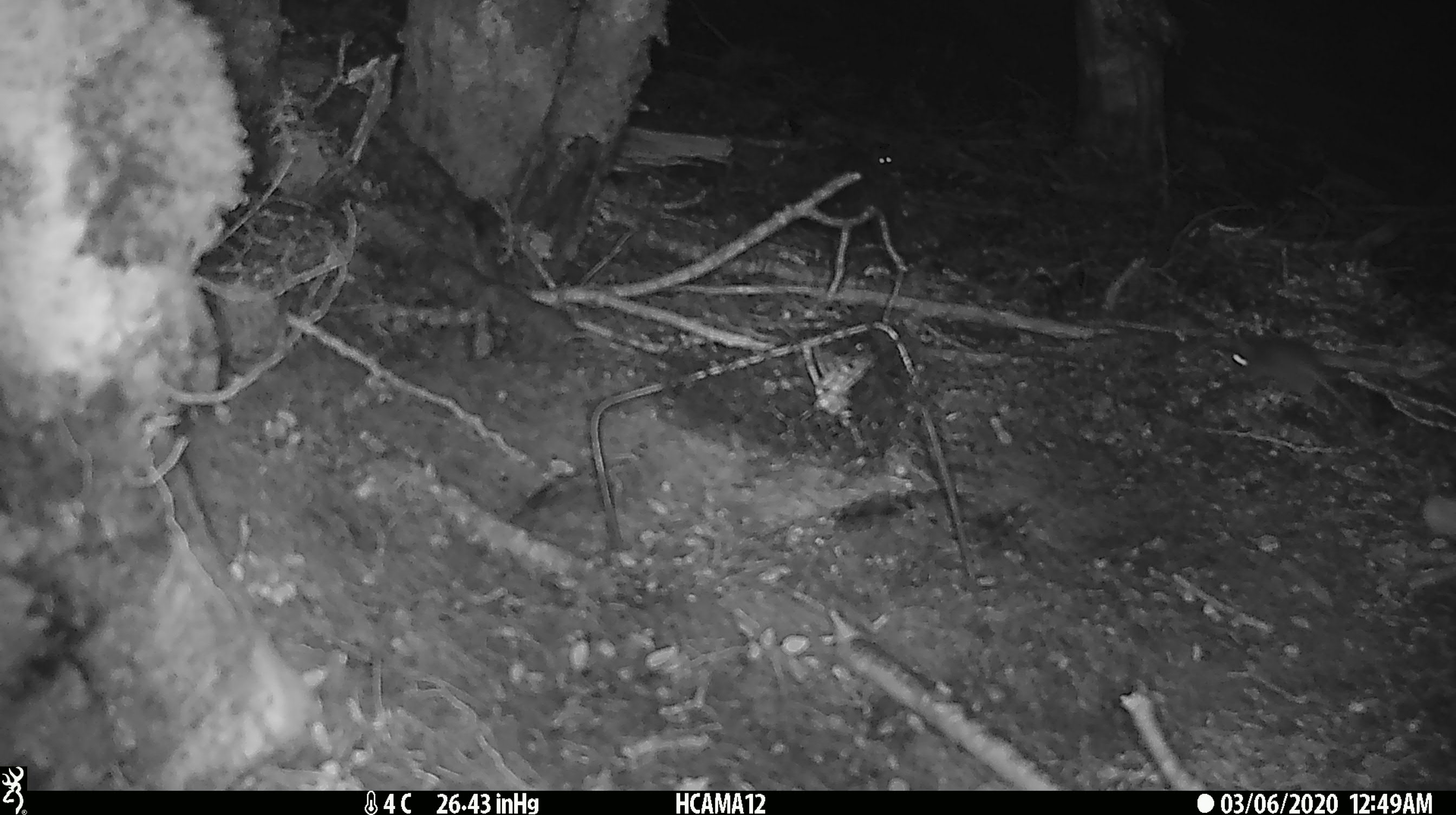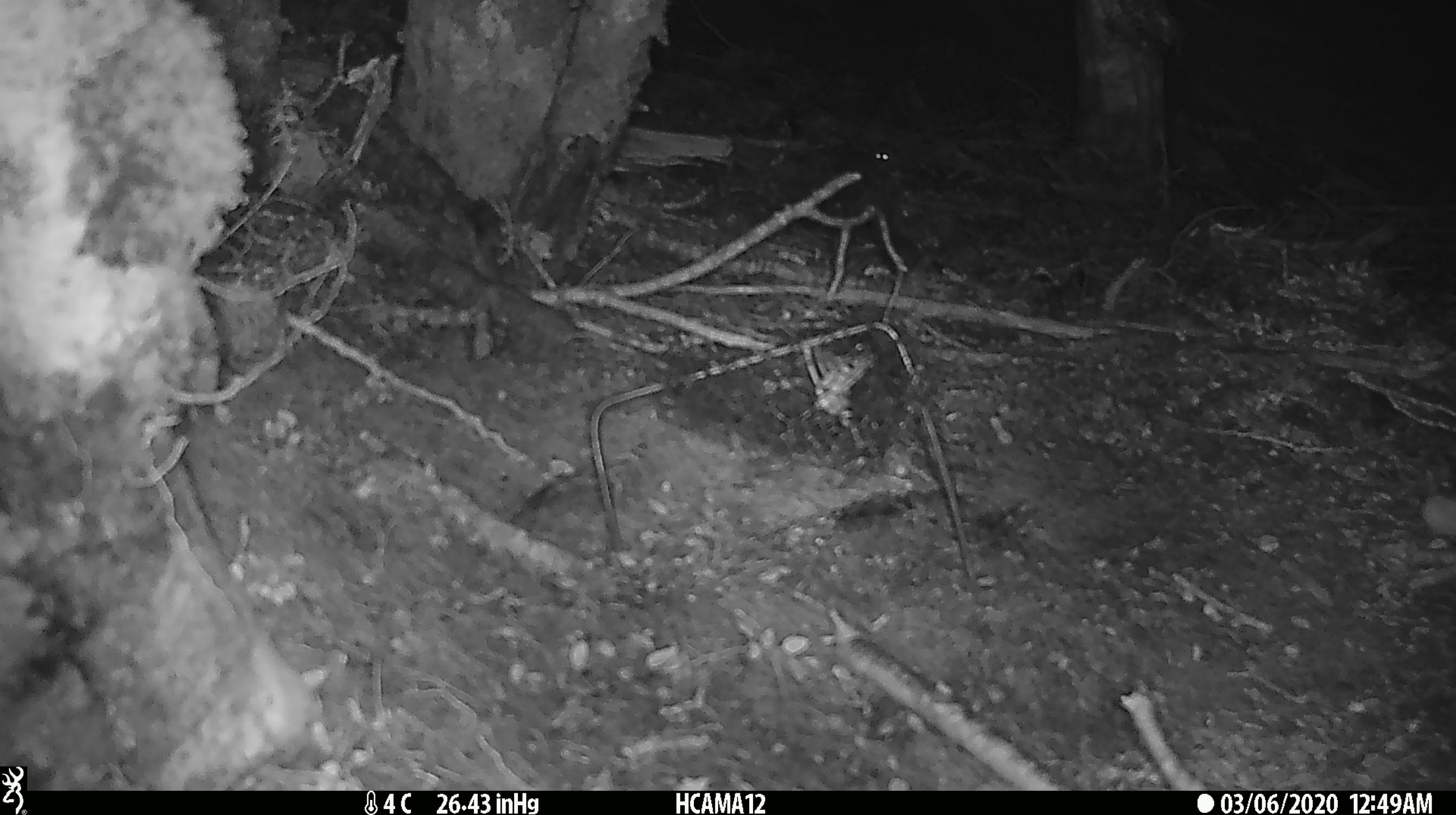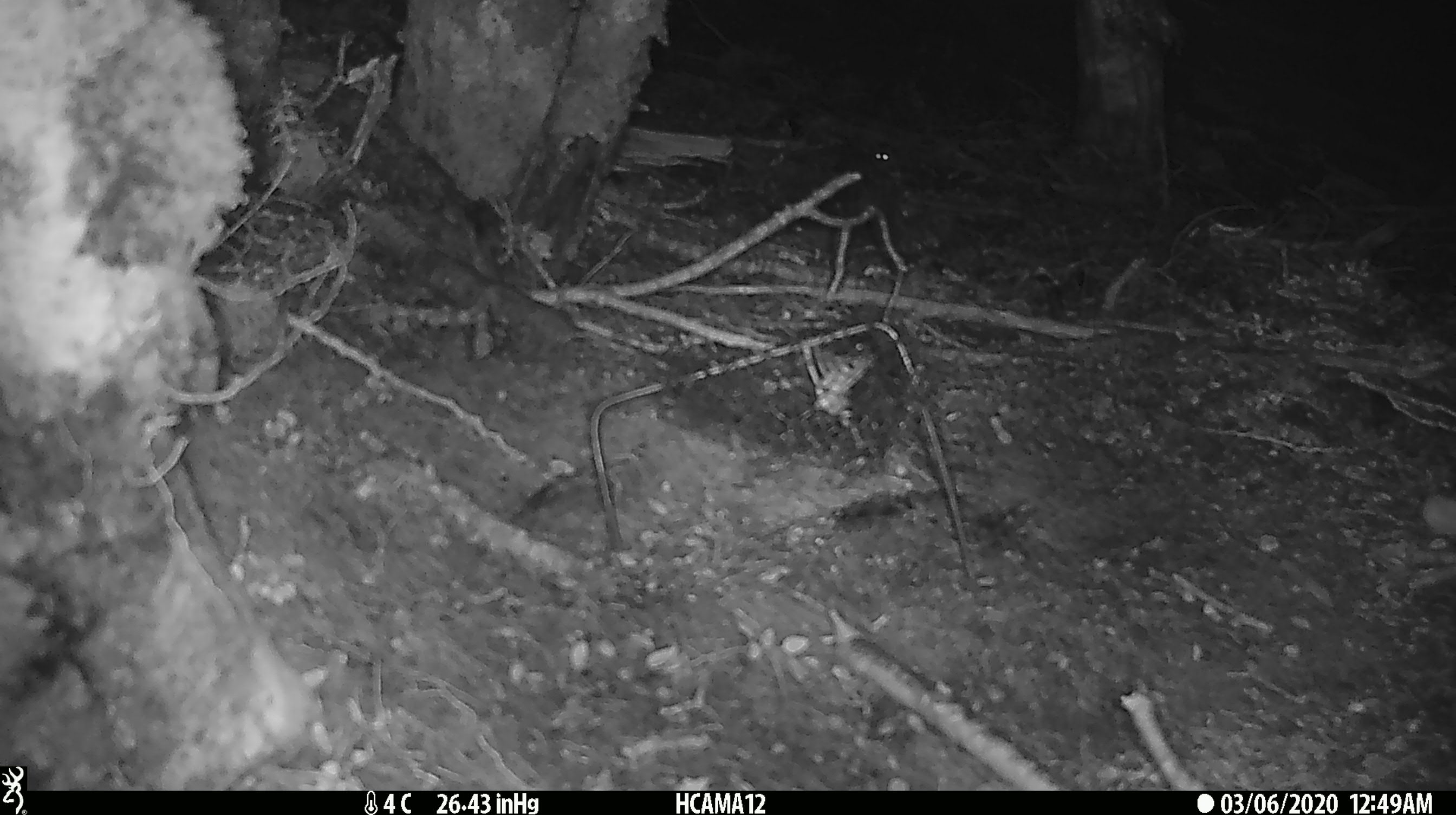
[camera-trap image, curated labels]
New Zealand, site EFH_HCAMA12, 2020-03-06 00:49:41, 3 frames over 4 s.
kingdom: Animalia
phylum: Chordata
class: Mammalia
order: Rodentia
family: Muridae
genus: Mus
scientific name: Mus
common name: mouse